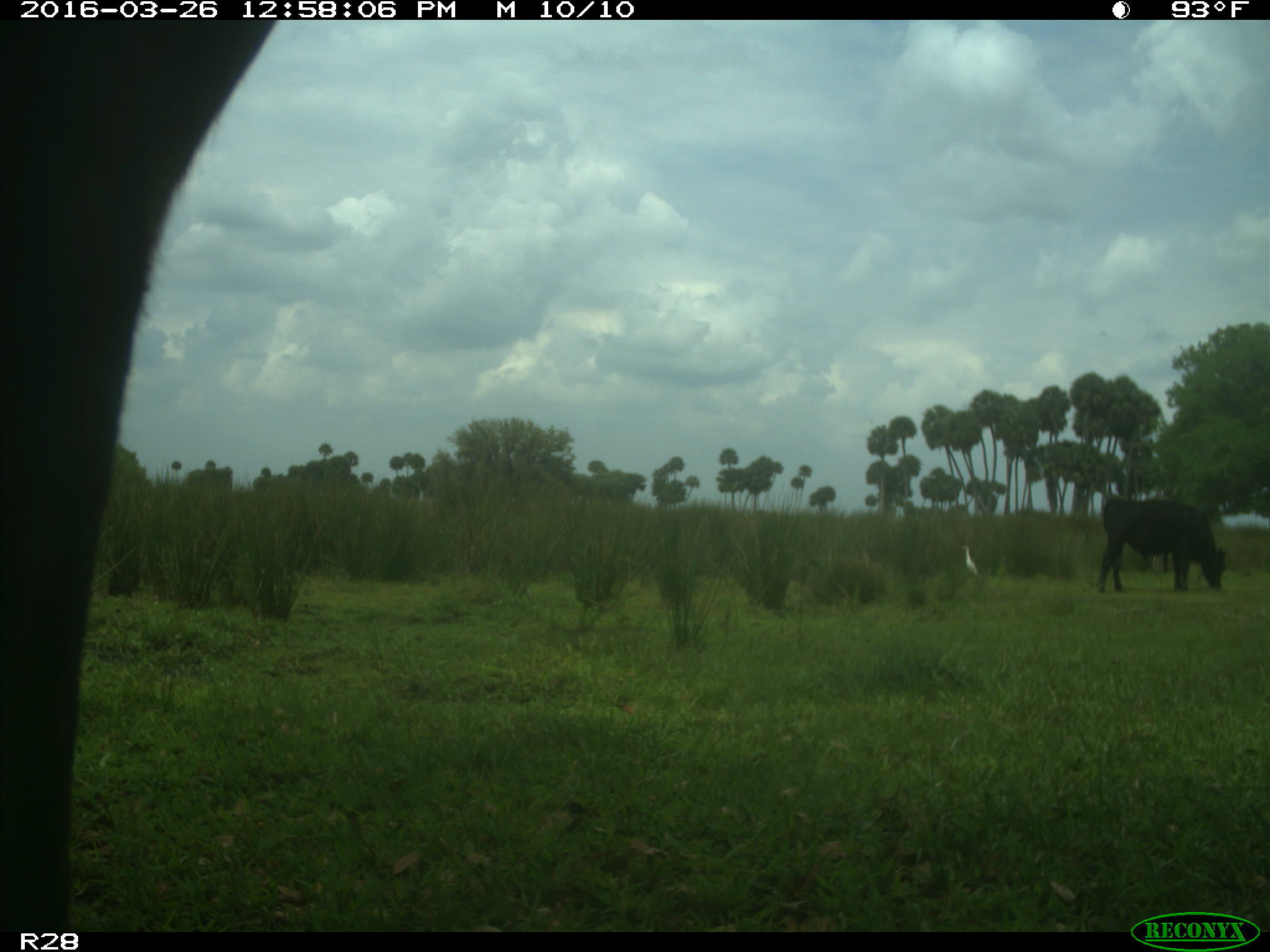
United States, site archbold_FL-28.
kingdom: Animalia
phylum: Chordata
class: Mammalia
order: Artiodactyla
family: Bovidae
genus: Bos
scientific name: Bos taurus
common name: domestic cow